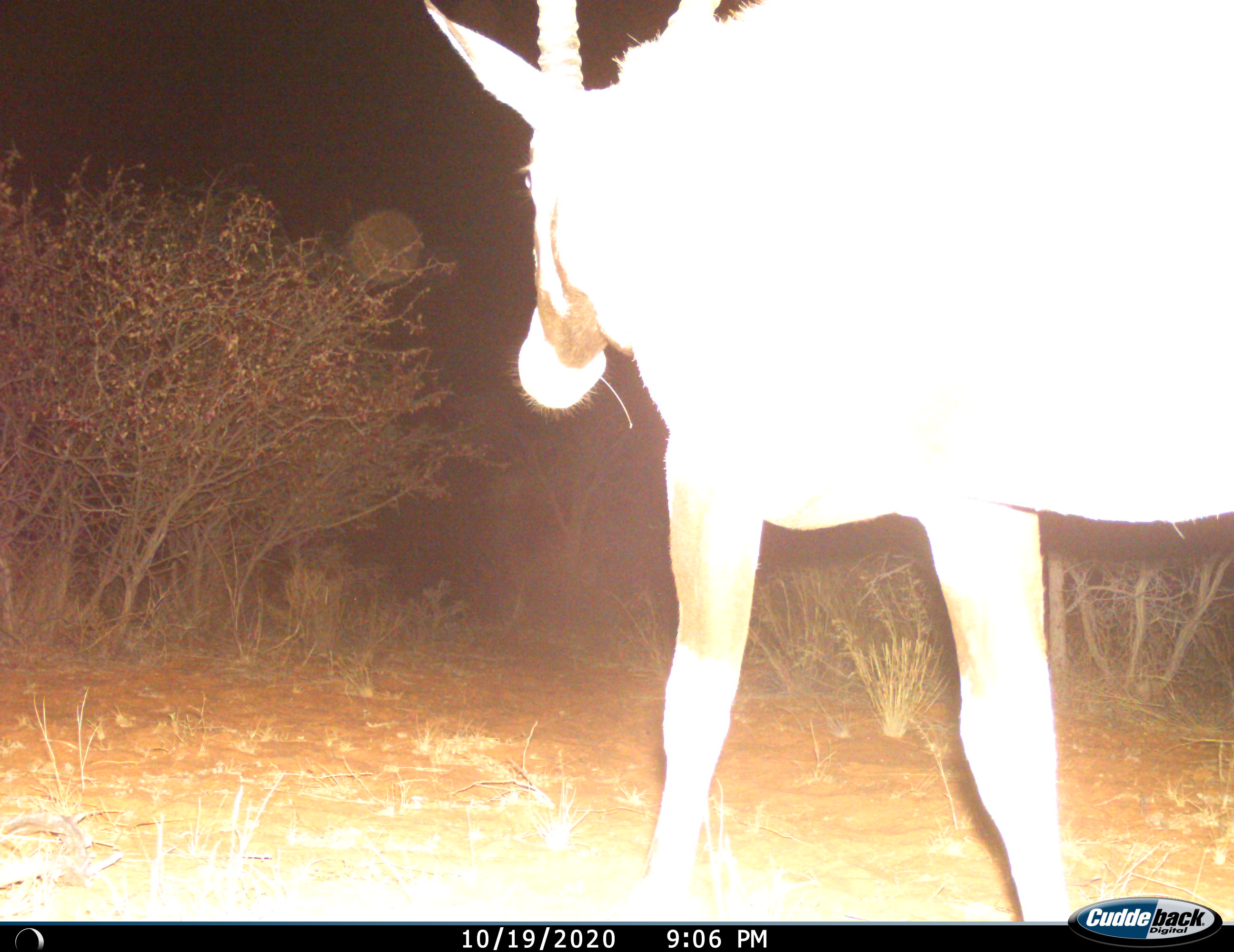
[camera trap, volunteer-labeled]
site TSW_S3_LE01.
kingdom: Animalia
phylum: Chordata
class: Mammalia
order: Artiodactyla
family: Bovidae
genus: Oryx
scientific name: Oryx gazella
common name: gemsbok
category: oryx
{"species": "oryx (gemsbok) (Oryx gazella)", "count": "1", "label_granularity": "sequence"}